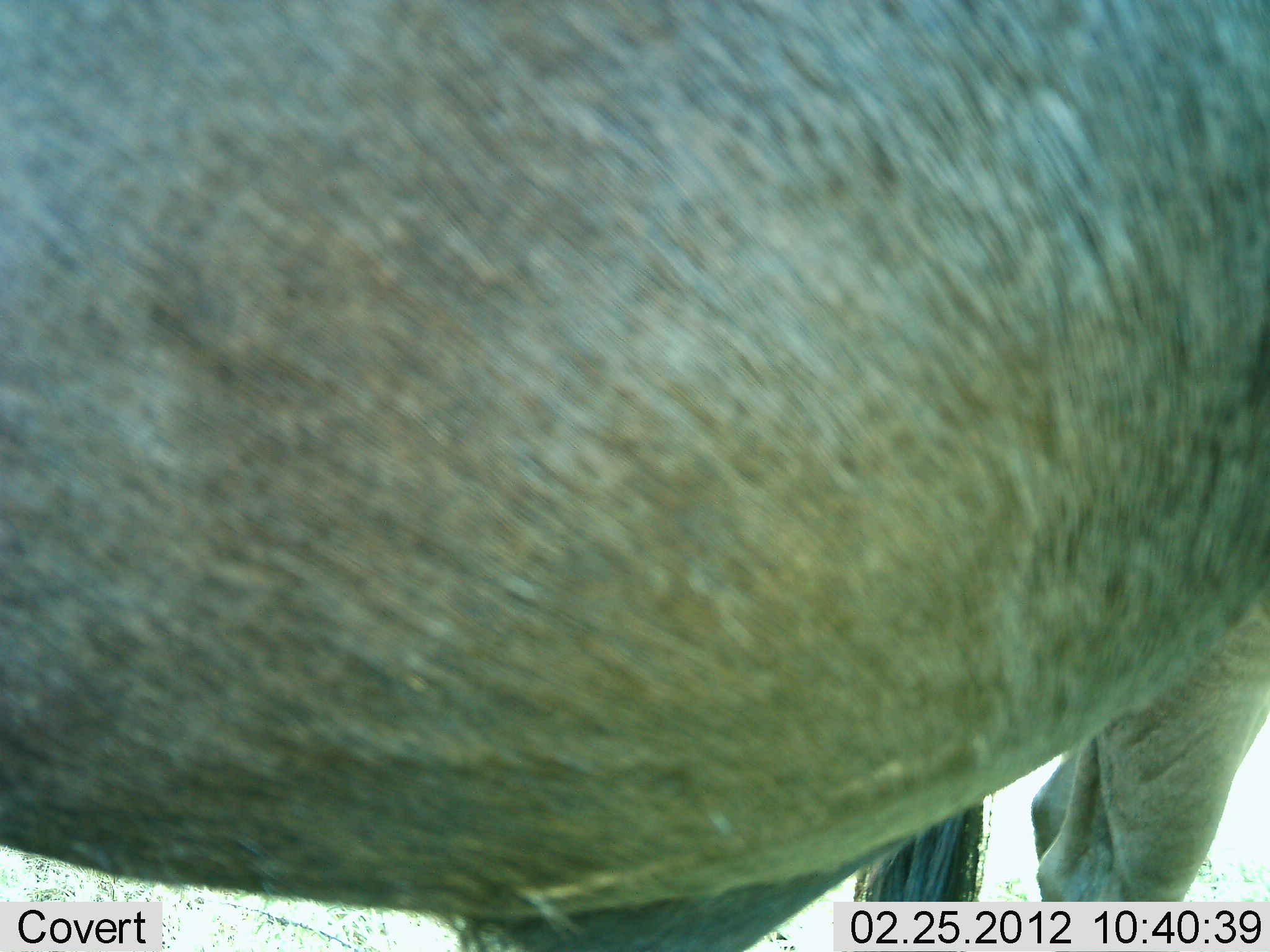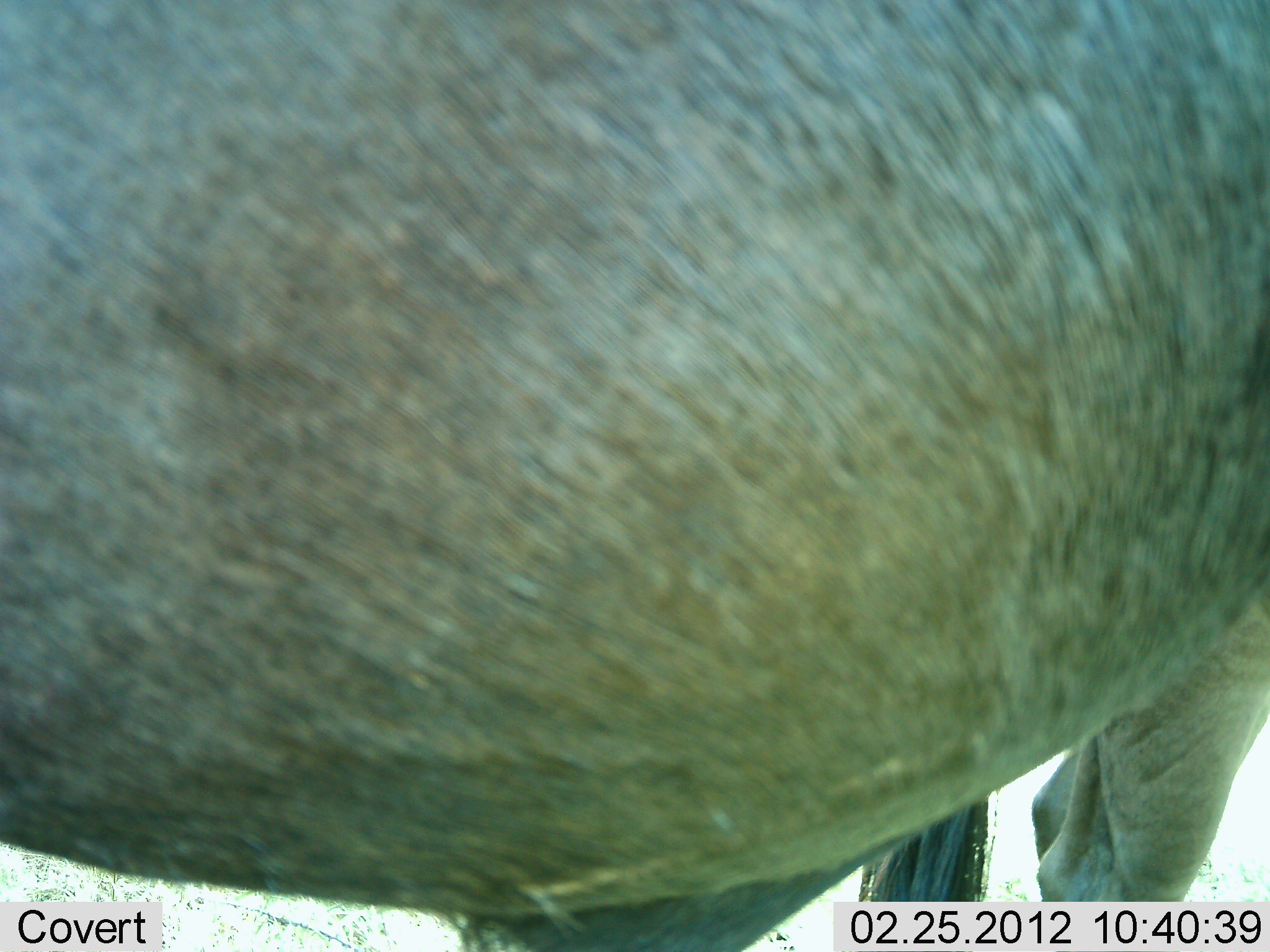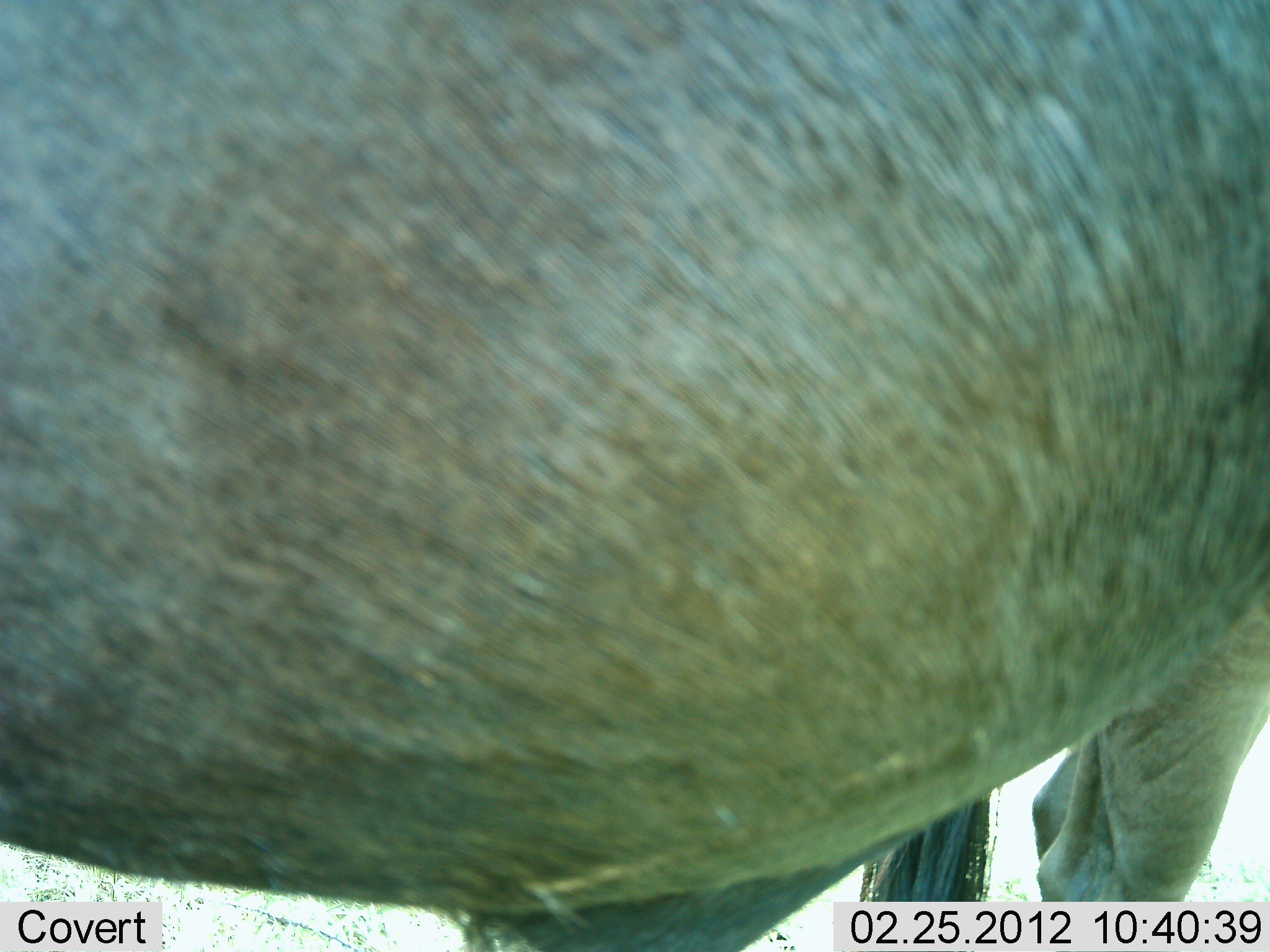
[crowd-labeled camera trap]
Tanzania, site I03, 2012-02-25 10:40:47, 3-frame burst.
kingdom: Animalia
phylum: Chordata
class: Mammalia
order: Artiodactyla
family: Bovidae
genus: Connochaetes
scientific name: Connochaetes taurinus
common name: blue wildebeest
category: wildebeest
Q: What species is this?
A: Wildebeest (blue wildebeest) (Connochaetes taurinus).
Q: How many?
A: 1.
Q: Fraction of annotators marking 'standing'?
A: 100%.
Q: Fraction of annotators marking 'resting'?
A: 0%.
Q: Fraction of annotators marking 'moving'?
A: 0%.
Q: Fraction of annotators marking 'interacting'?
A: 0%.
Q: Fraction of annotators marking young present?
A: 0%.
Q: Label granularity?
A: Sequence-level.